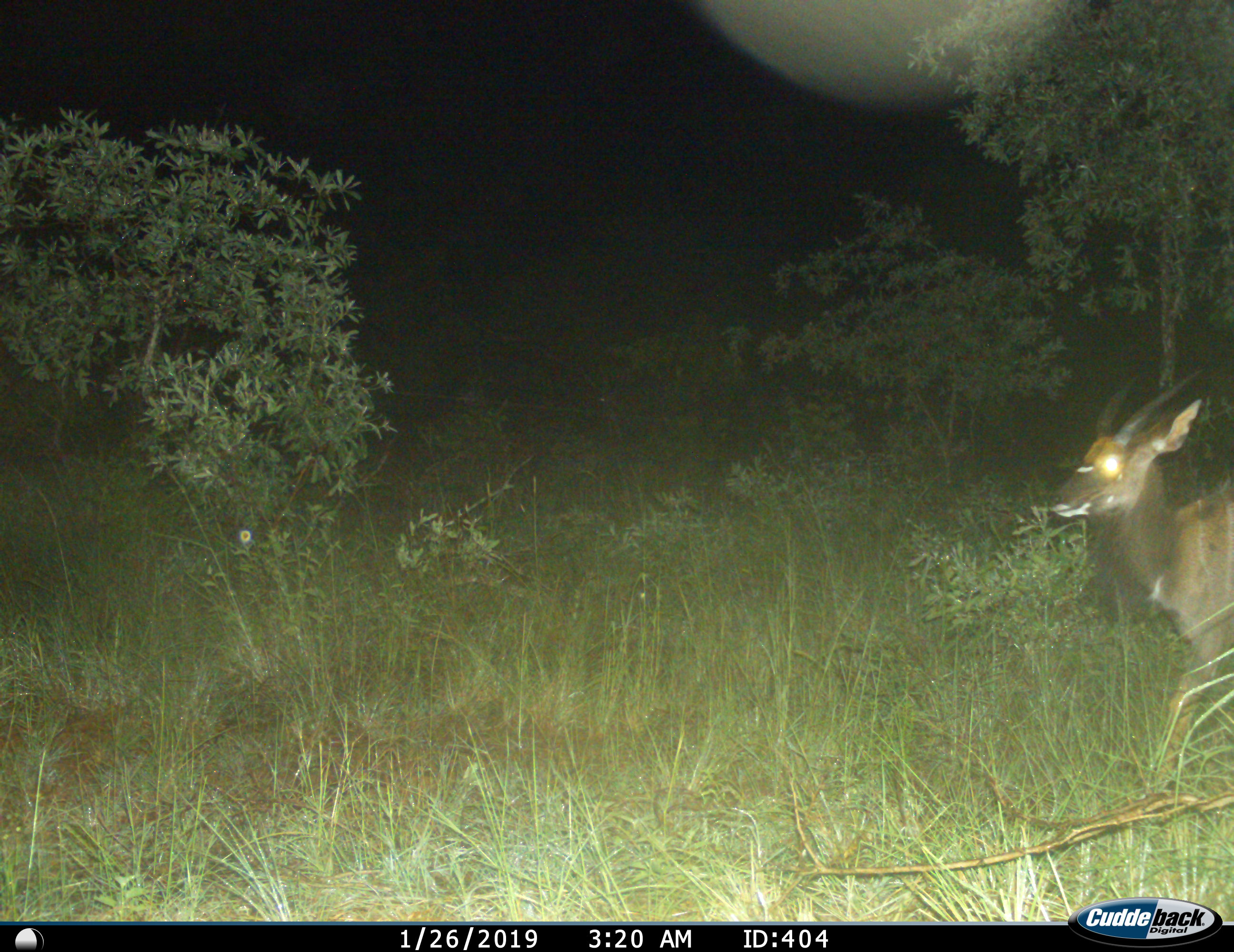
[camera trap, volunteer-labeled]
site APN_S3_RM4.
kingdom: Animalia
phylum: Chordata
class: Mammalia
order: Artiodactyla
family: Bovidae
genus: Tragelaphus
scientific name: Tragelaphus angasii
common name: nyala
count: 1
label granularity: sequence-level